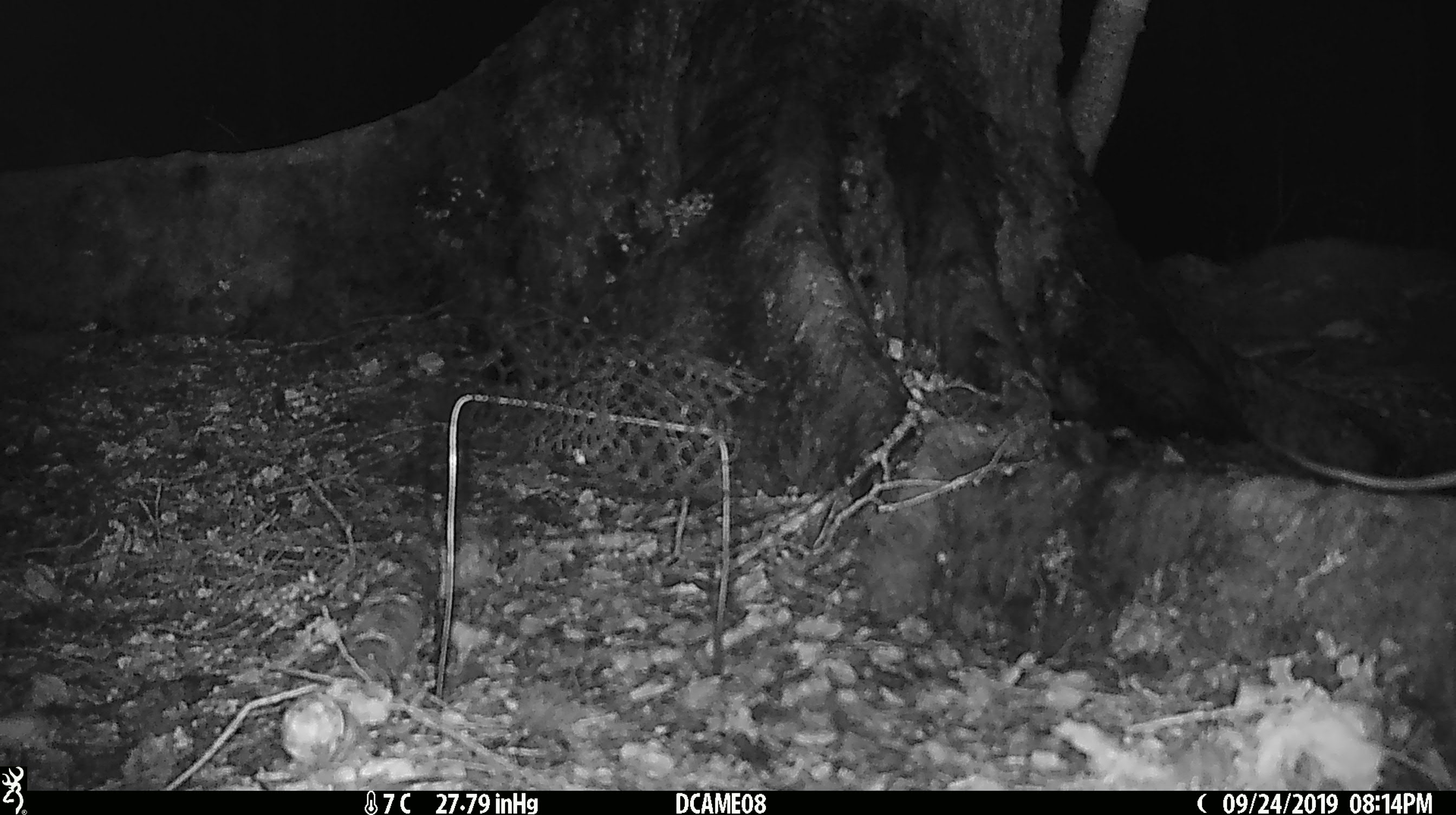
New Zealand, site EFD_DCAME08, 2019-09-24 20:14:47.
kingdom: Animalia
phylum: Chordata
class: Mammalia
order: Rodentia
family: Muridae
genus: Rattus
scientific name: Rattus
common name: rat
Rat (Rattus).